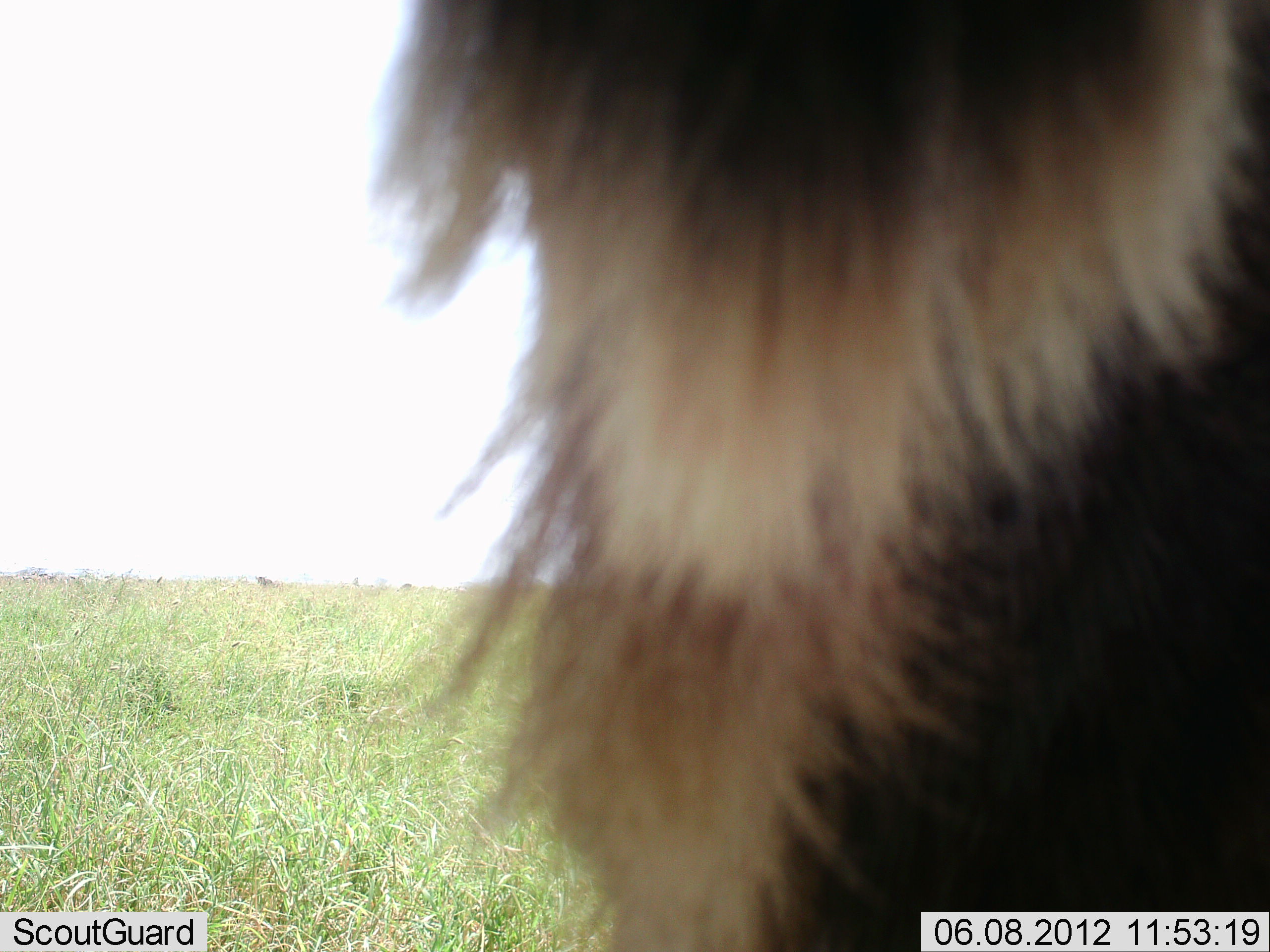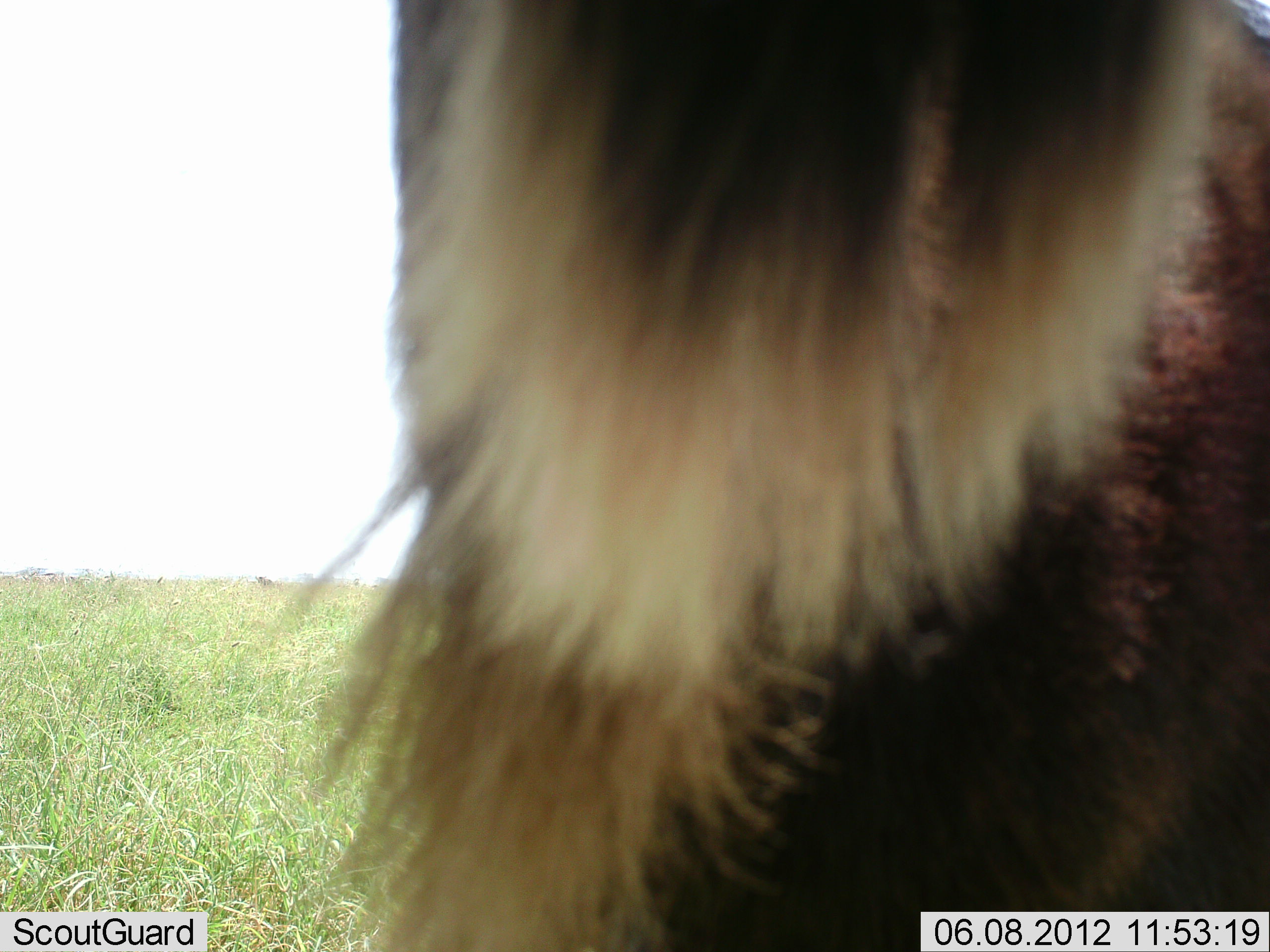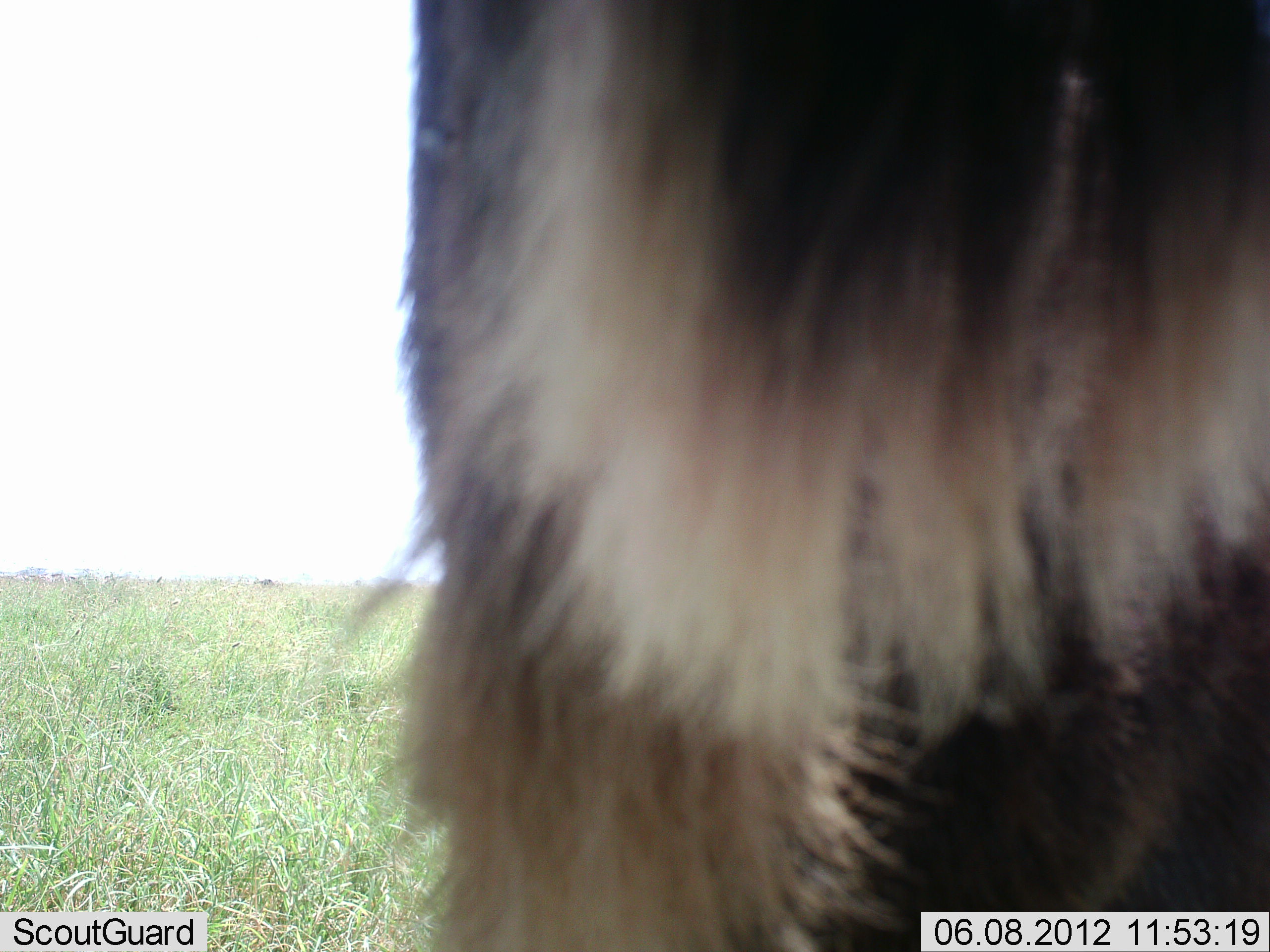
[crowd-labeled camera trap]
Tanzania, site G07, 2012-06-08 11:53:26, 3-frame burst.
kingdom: Animalia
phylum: Chordata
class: Mammalia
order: Artiodactyla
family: Bovidae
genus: Connochaetes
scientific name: Connochaetes taurinus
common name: blue wildebeest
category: wildebeest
Wildebeest (blue wildebeest) (Connochaetes taurinus), count 1. Behavior (volunteer vote fractions): standing 100%, resting 0%, moving 0%, interacting 0%. Young present (vote fraction): 0%. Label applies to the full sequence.